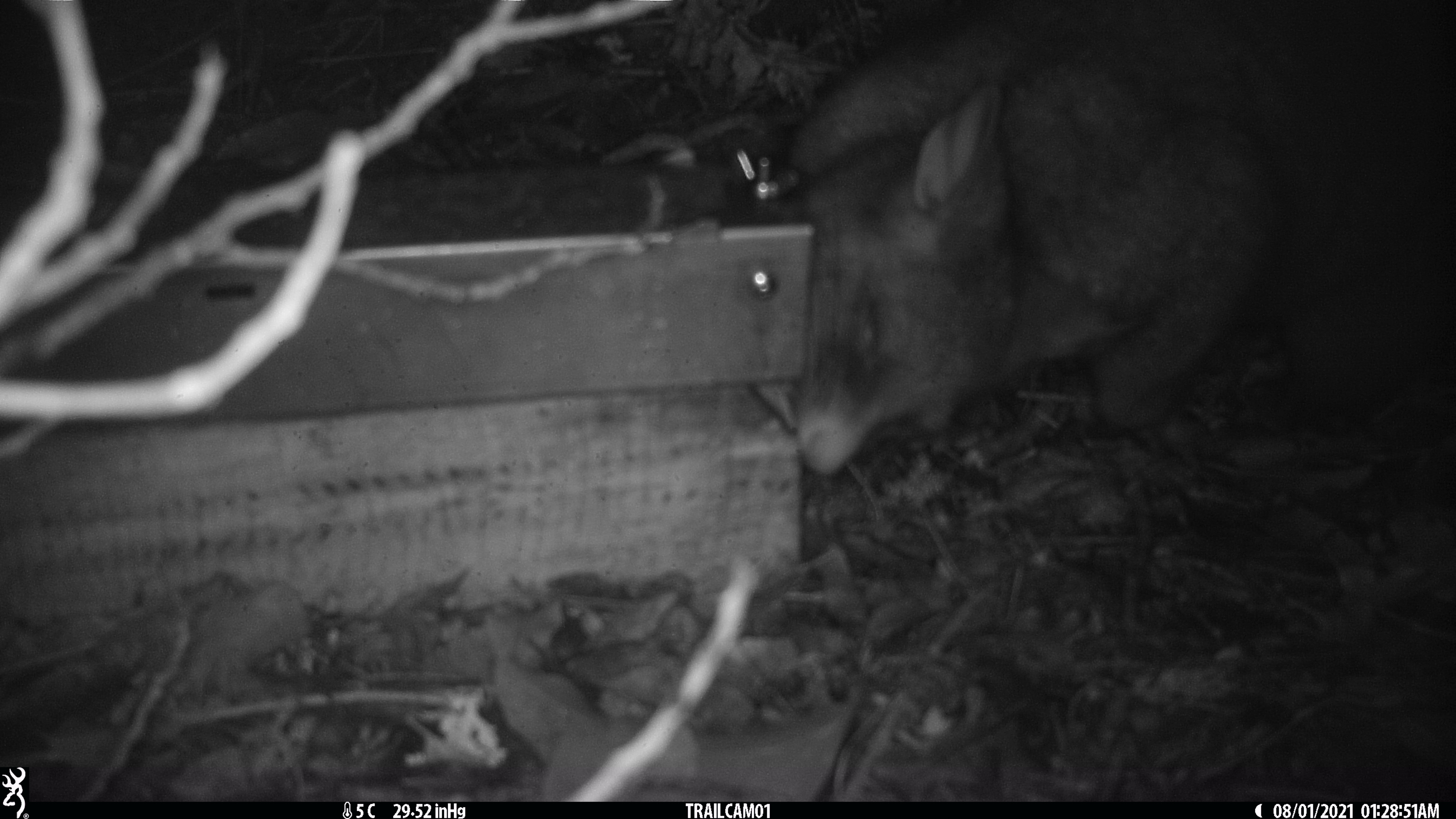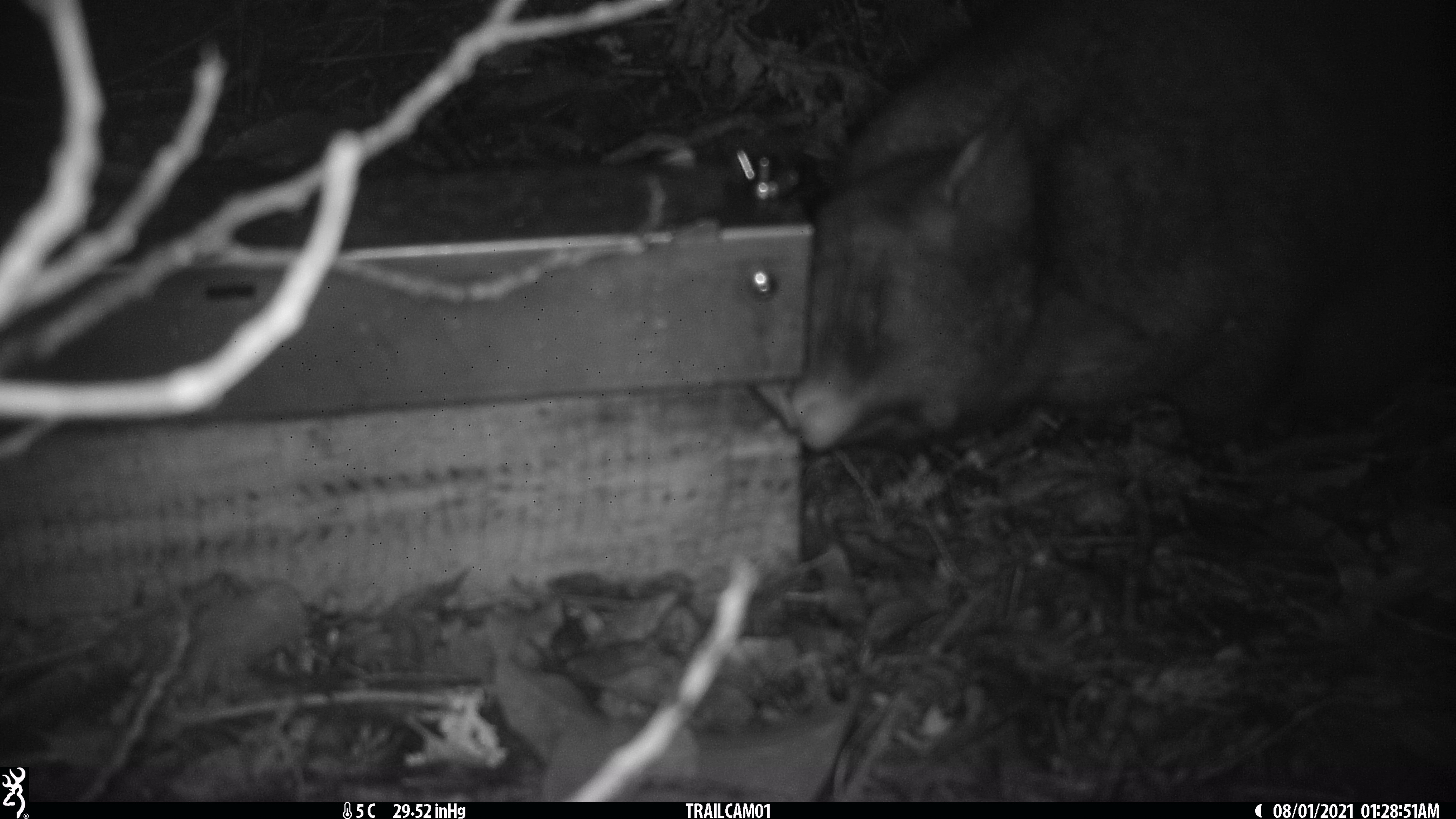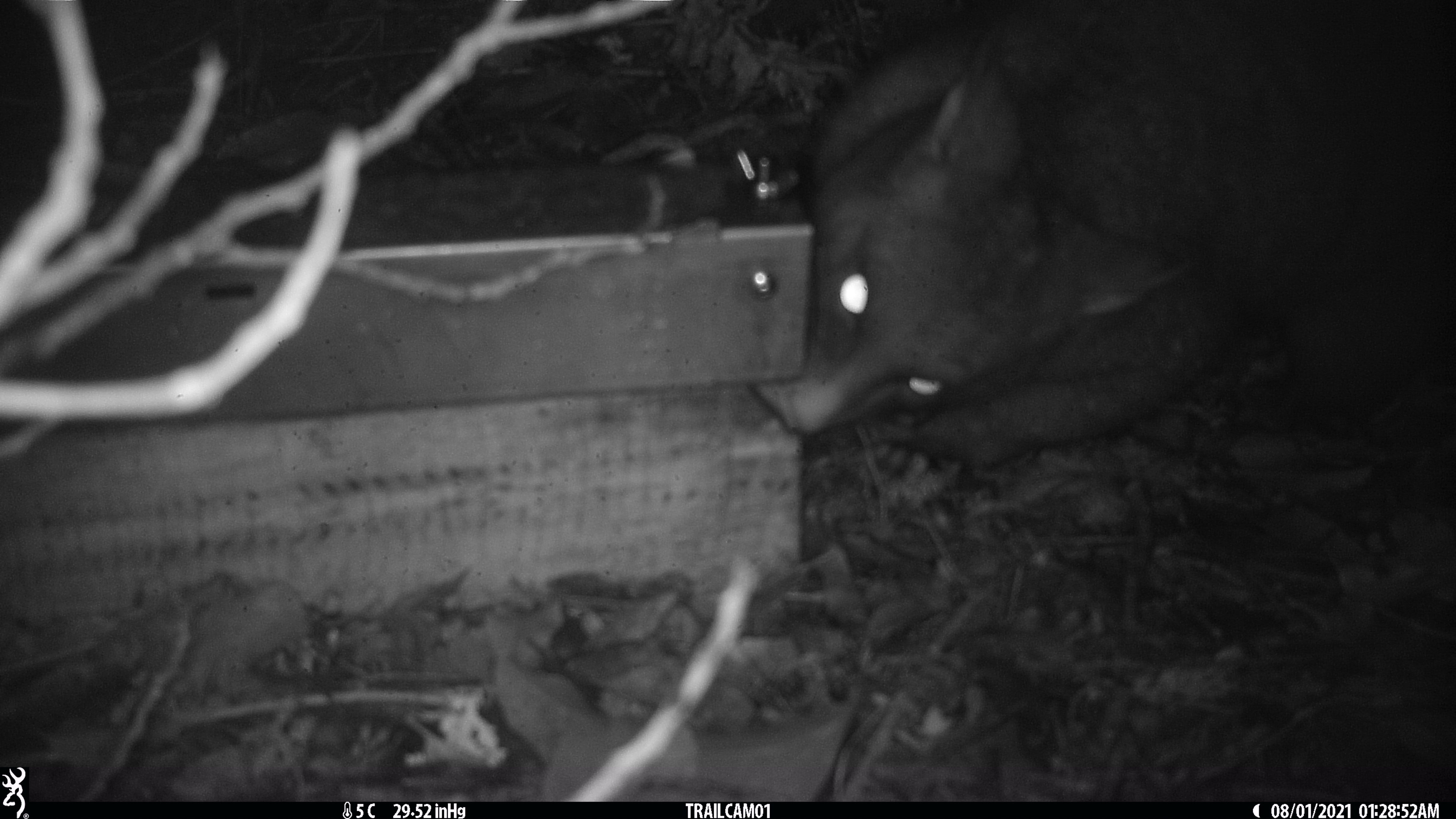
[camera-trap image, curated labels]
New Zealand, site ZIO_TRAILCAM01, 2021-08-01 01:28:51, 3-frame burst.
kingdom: Animalia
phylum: Chordata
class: Mammalia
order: Diprotodontia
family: Phalangeridae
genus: Trichosurus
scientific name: Trichosurus vulpecula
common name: common brushtail possum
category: possum